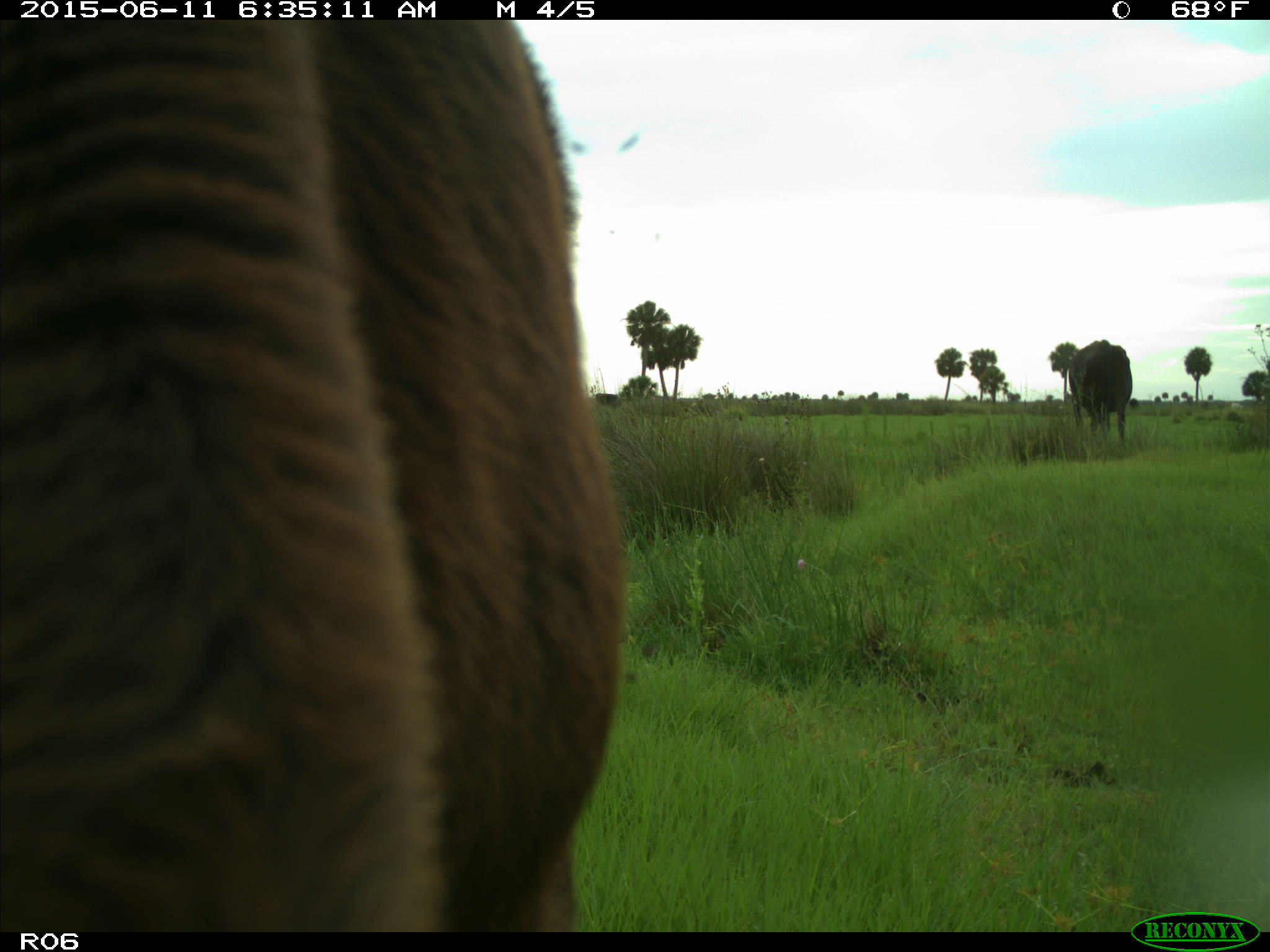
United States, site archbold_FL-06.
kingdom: Animalia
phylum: Chordata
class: Mammalia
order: Artiodactyla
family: Bovidae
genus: Bos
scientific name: Bos taurus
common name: domestic cow